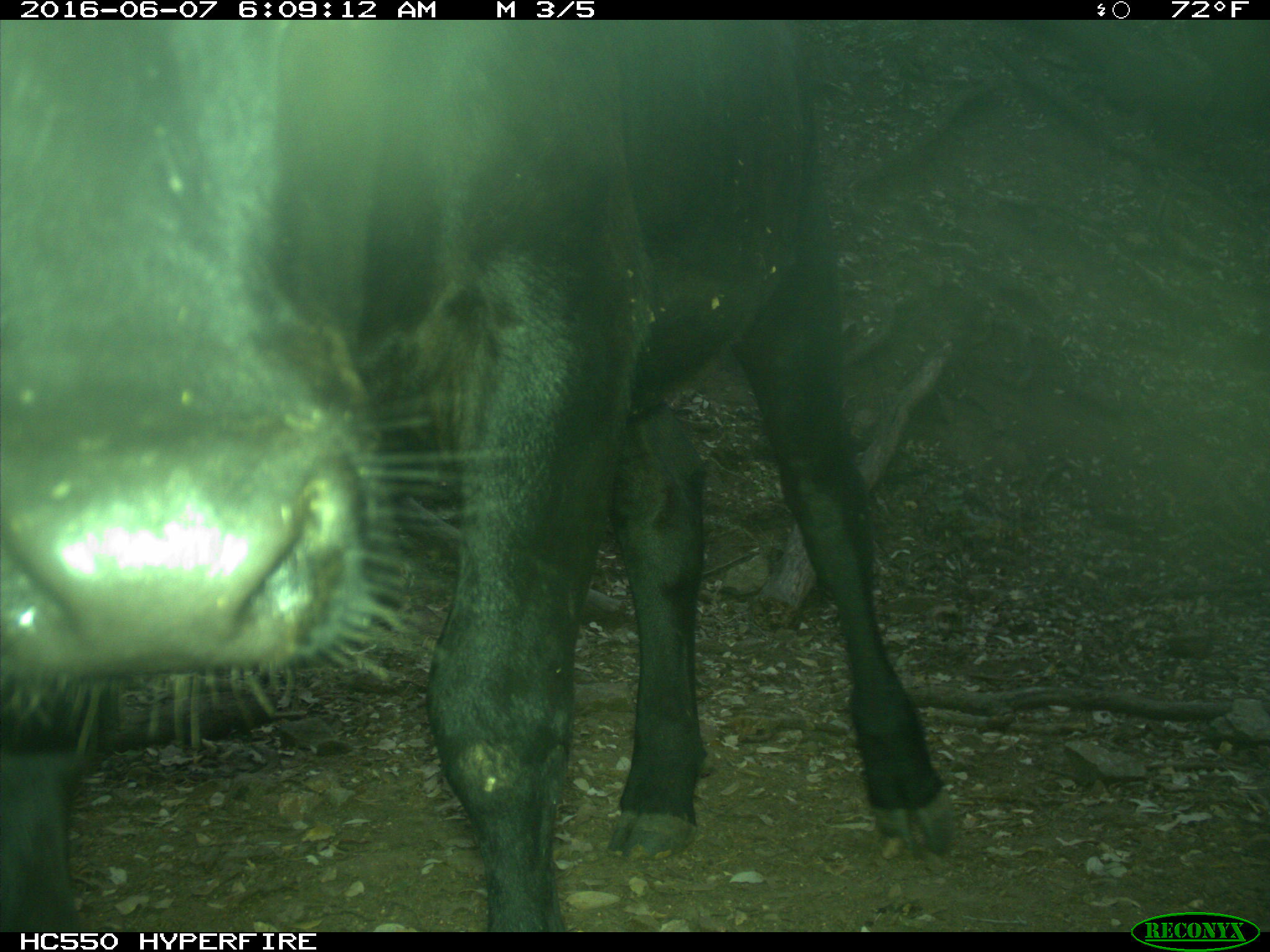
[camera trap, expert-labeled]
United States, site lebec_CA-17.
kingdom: Animalia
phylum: Chordata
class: Mammalia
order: Artiodactyla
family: Bovidae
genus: Bos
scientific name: Bos taurus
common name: domestic cow